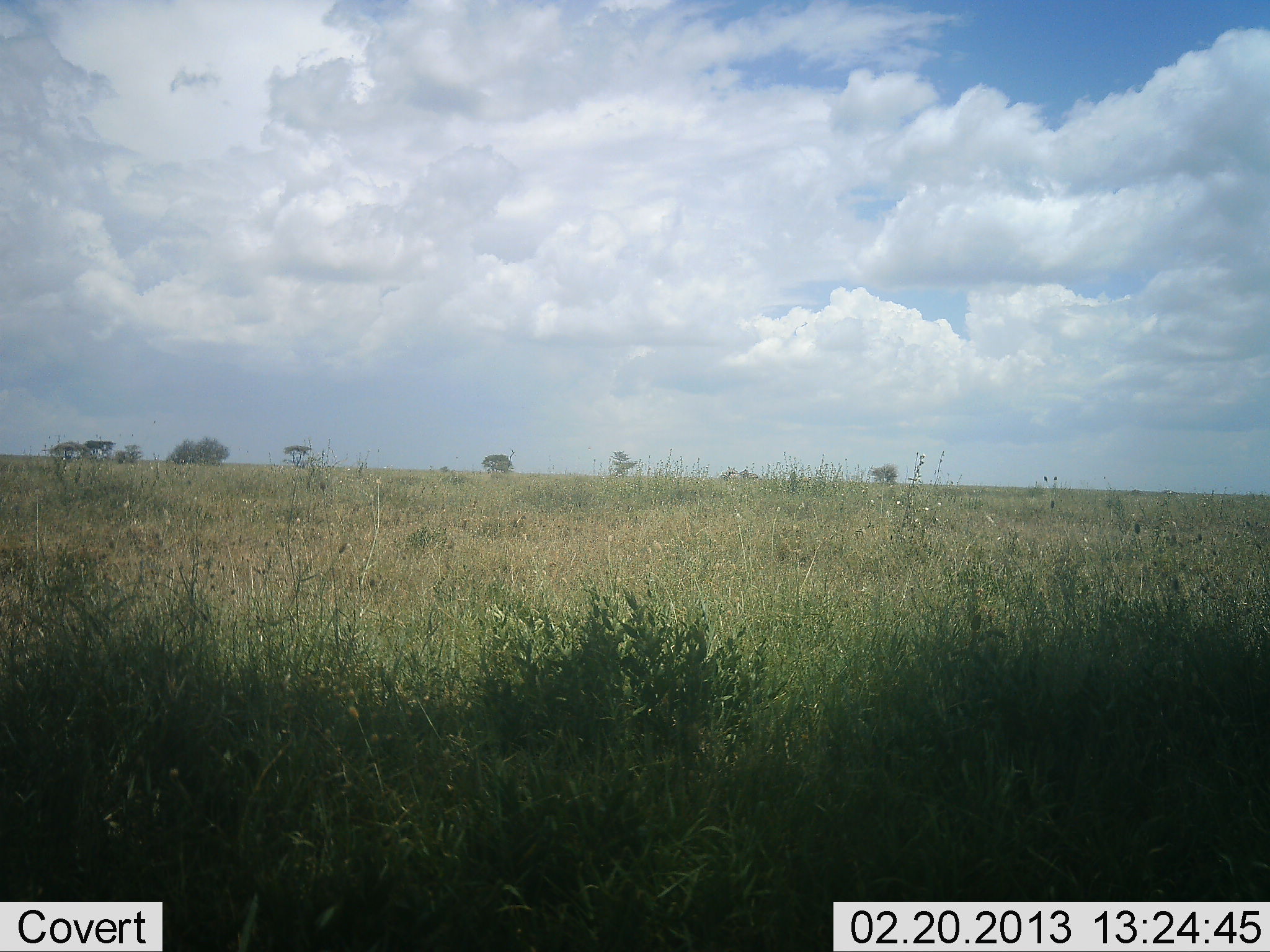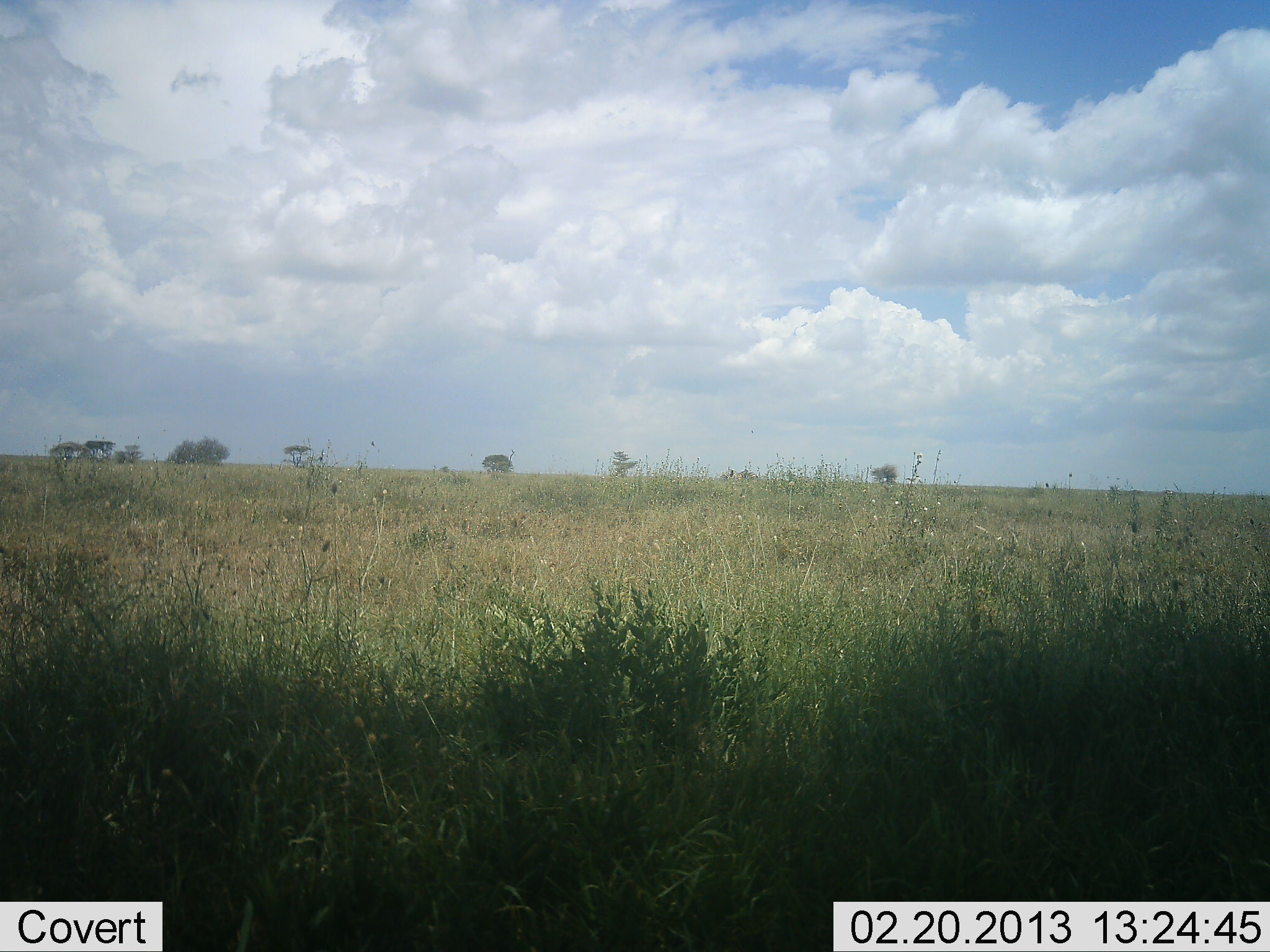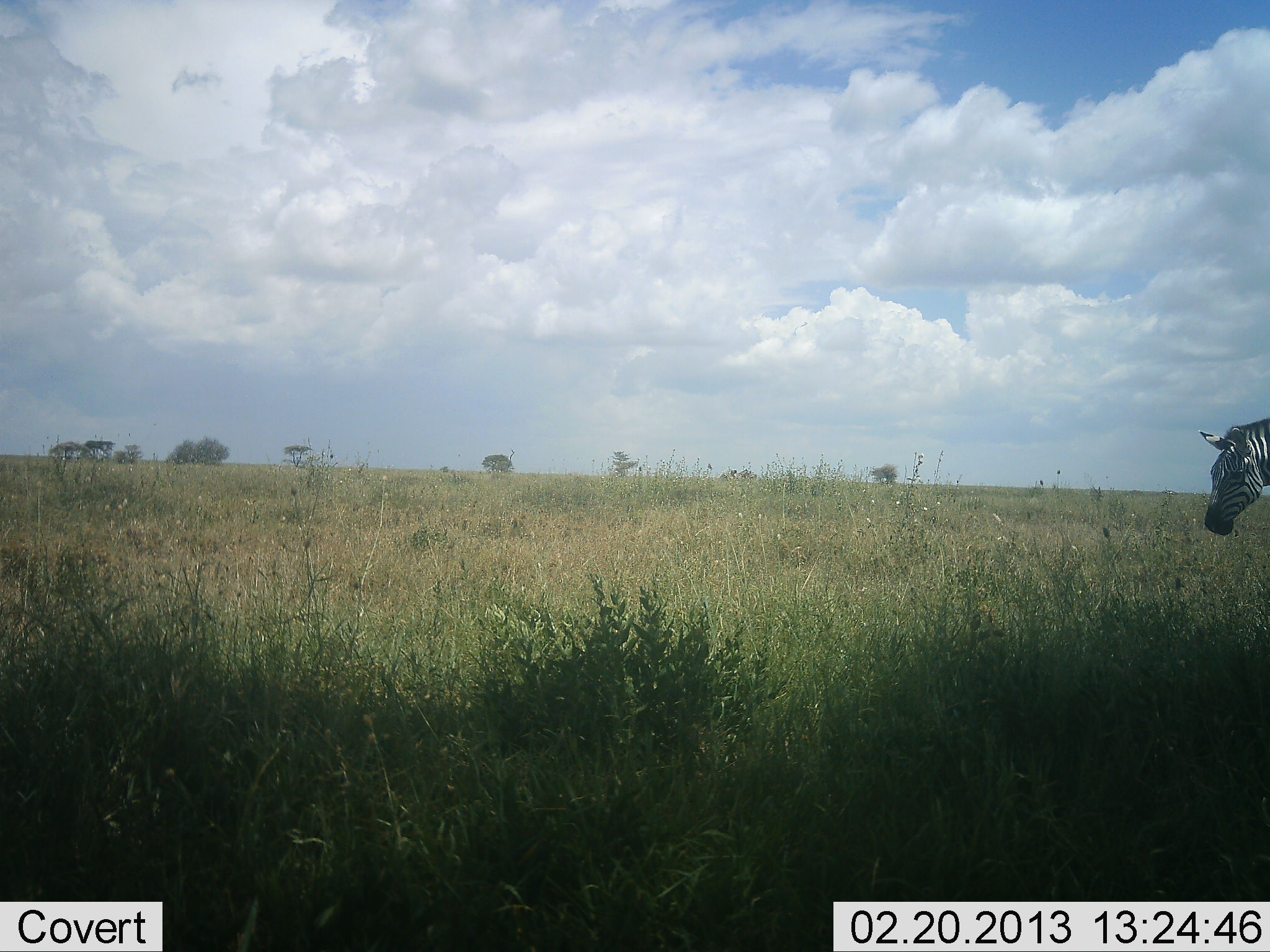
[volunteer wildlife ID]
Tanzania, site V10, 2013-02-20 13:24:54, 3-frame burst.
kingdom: Animalia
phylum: Chordata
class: Mammalia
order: Perissodactyla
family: Equidae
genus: Equus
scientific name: Equus quagga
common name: plains zebra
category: zebra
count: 1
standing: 11%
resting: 0%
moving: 89%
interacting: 0%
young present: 0%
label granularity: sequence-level